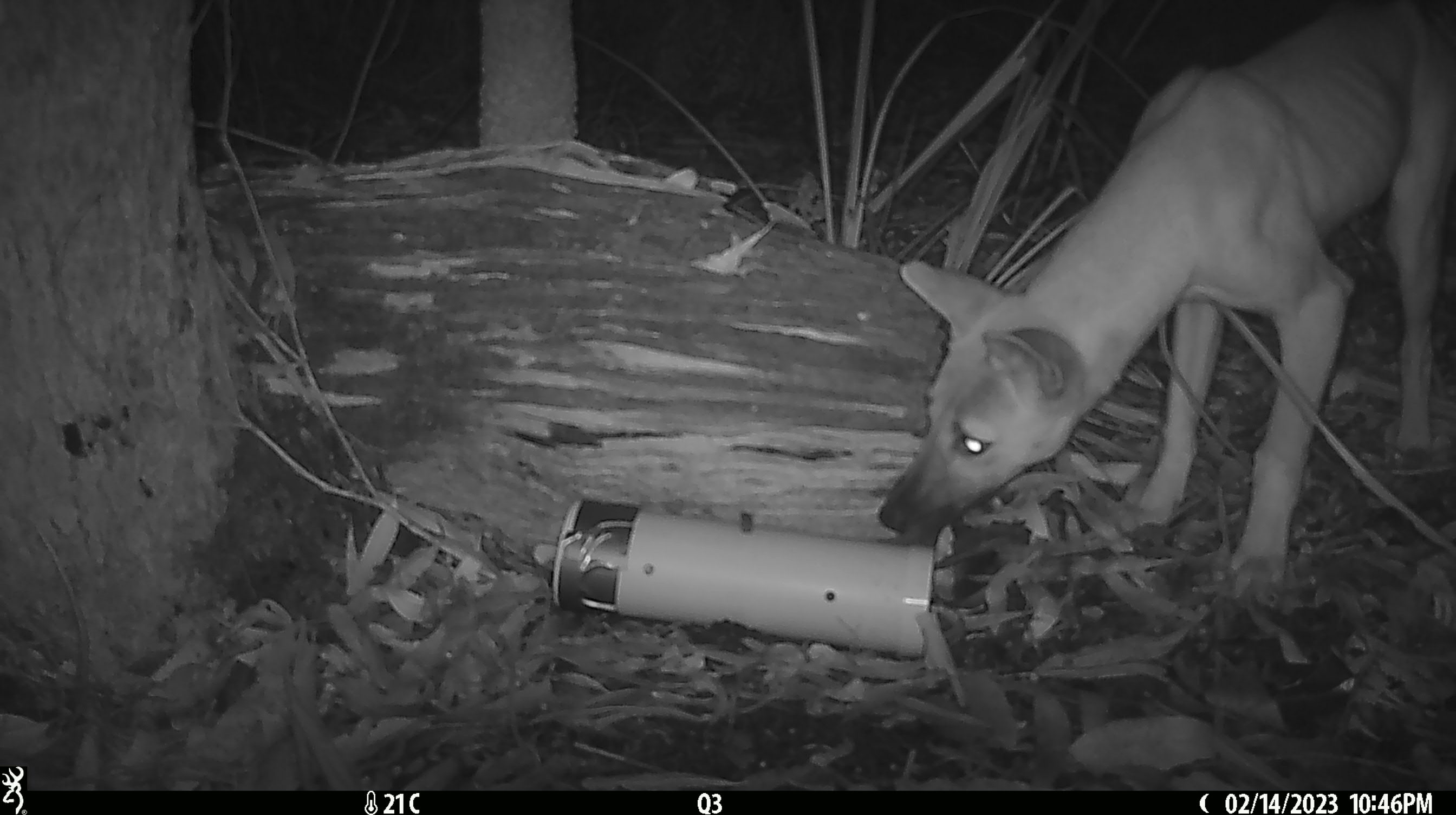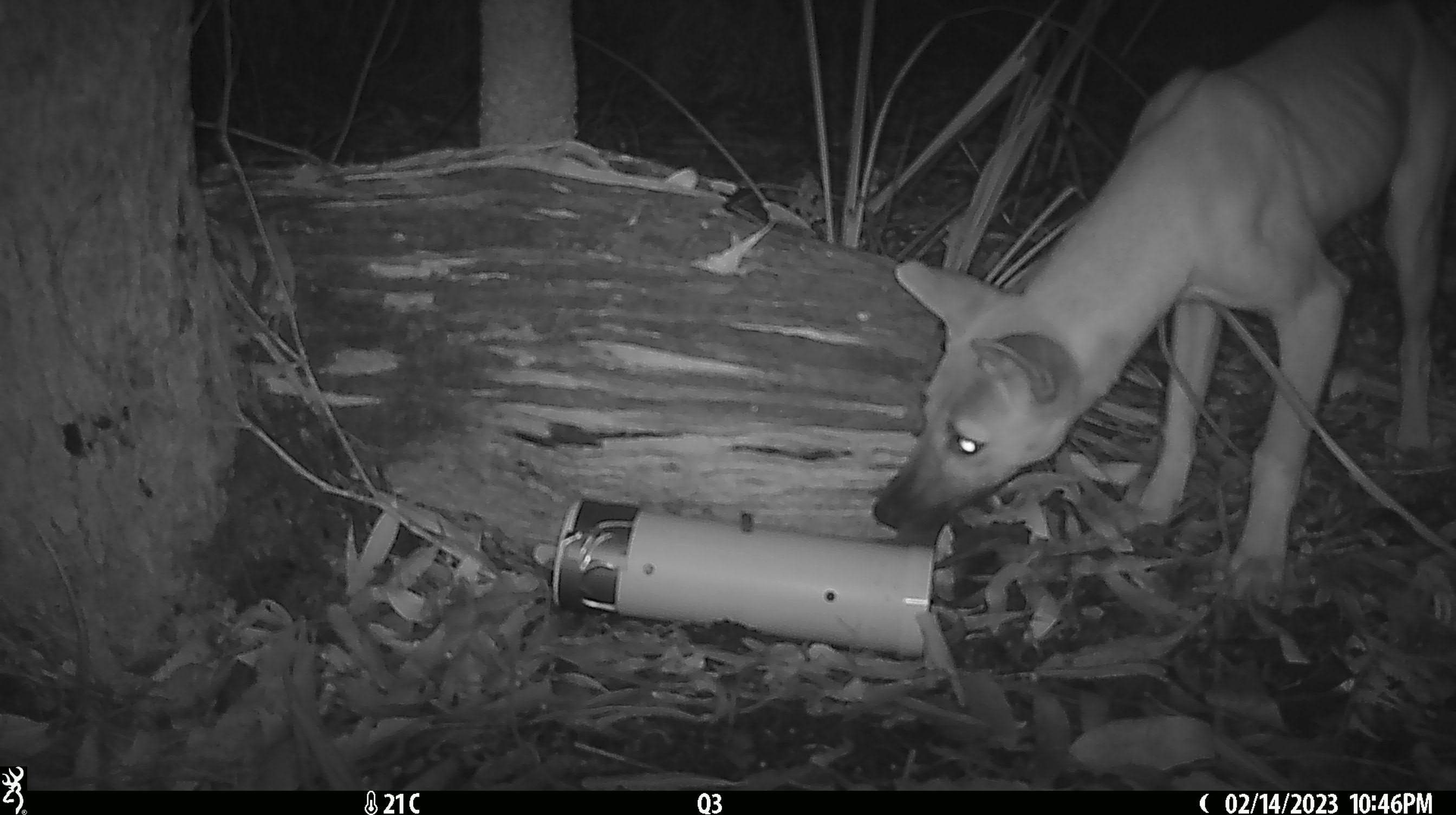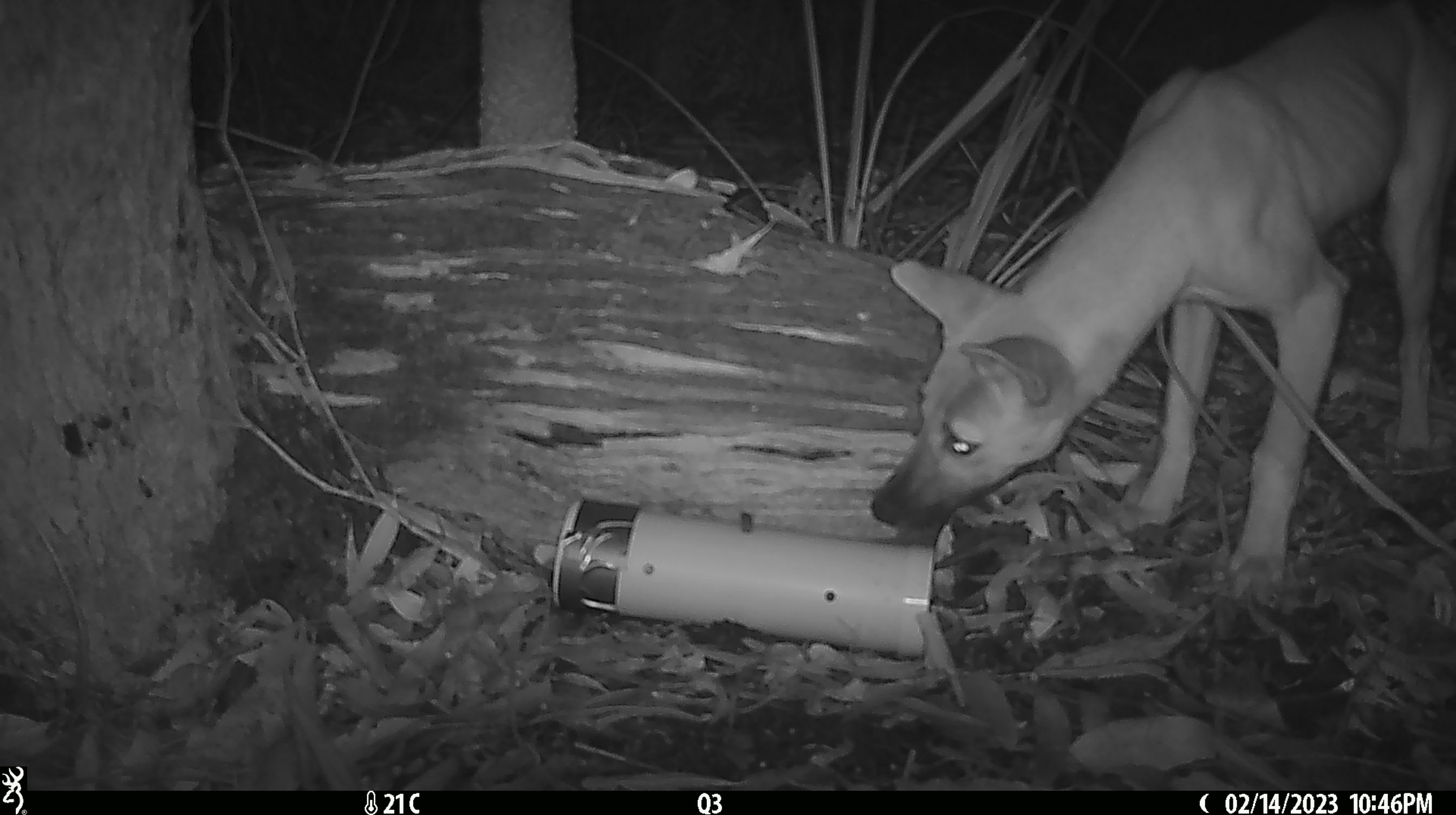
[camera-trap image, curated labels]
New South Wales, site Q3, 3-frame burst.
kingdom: Animalia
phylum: Chordata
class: Mammalia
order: Carnivora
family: Canidae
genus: Canis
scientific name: Canis familiaris dingo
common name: dingo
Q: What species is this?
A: Dingo (Canis familiaris dingo).